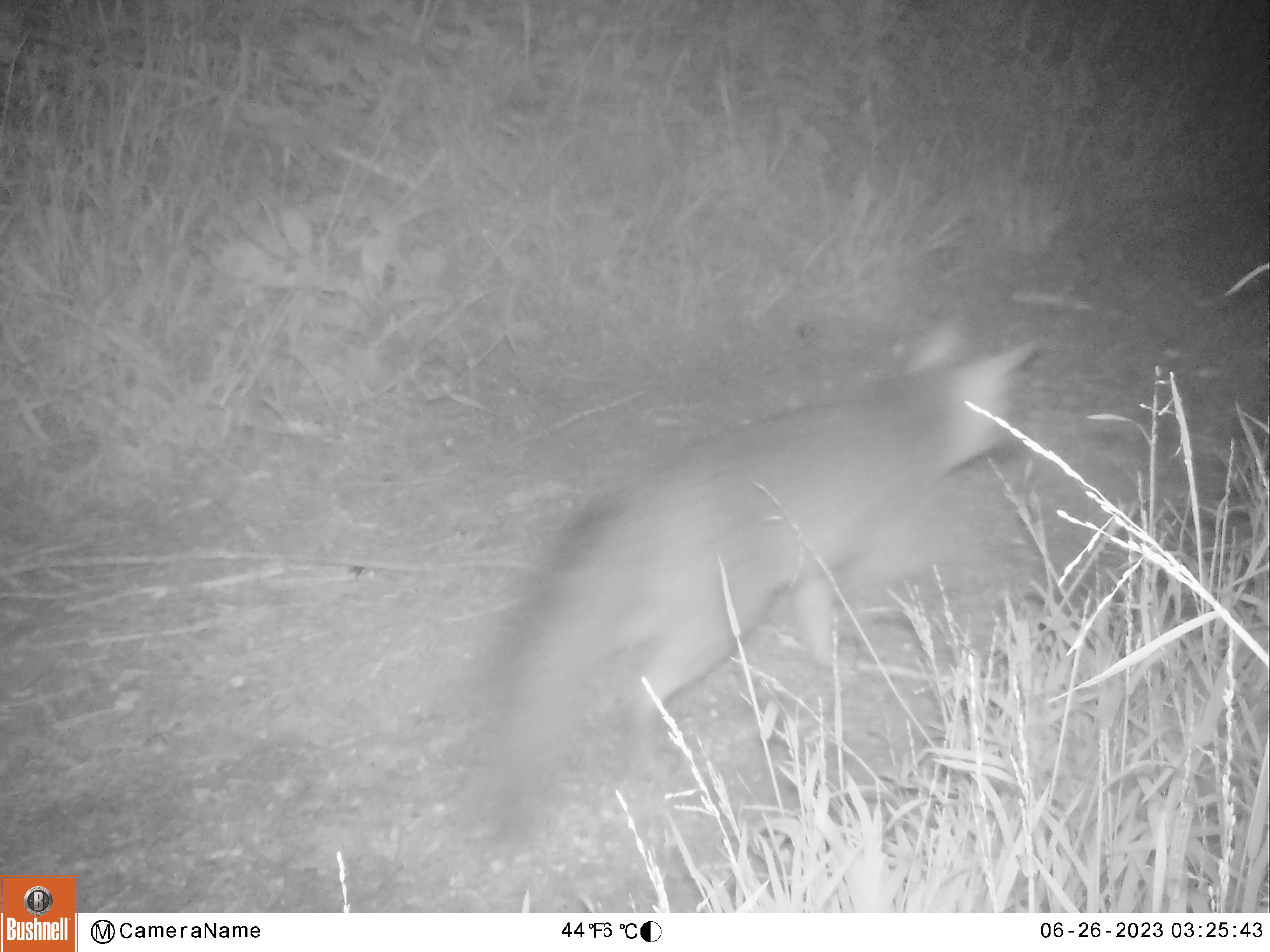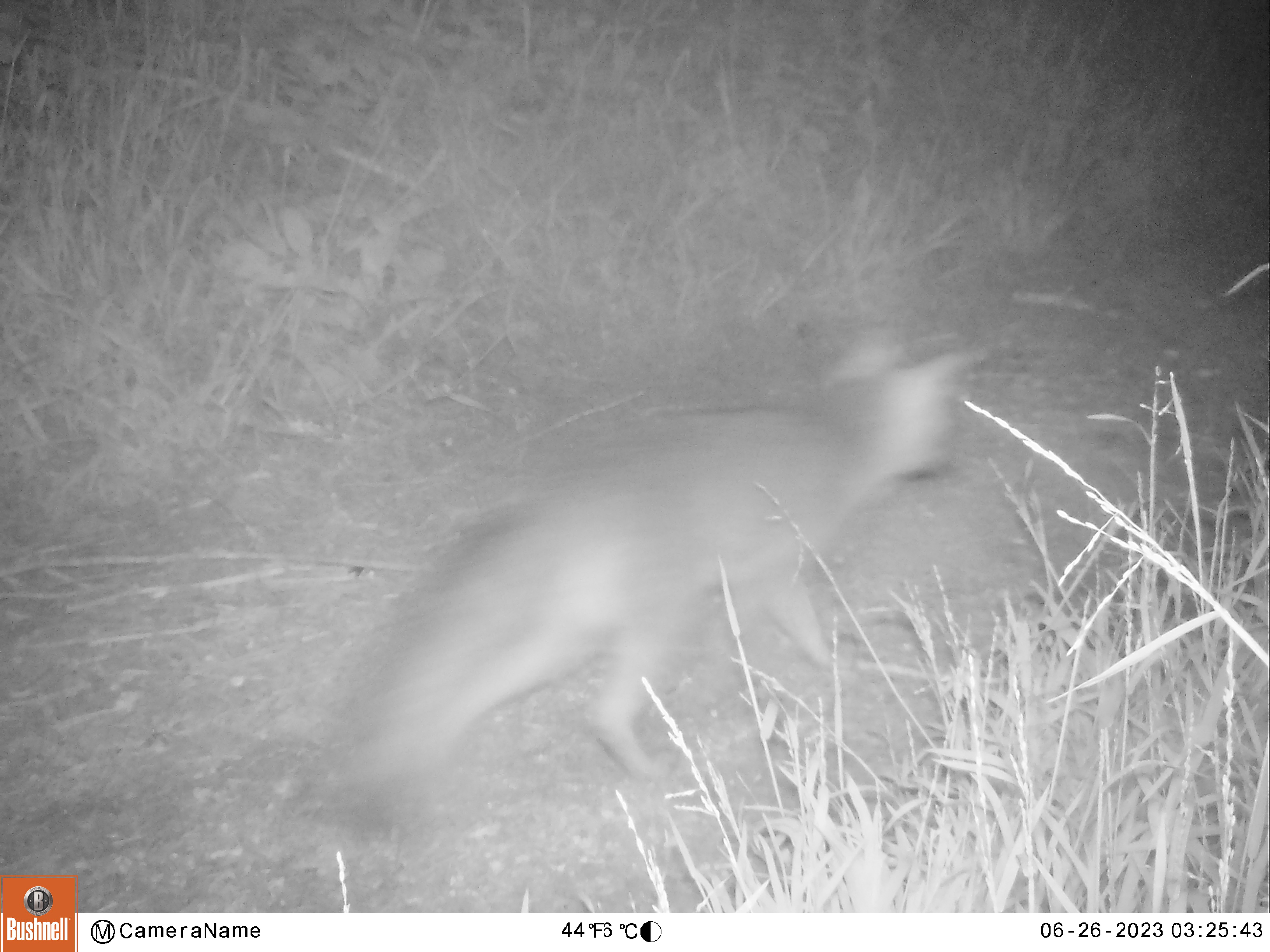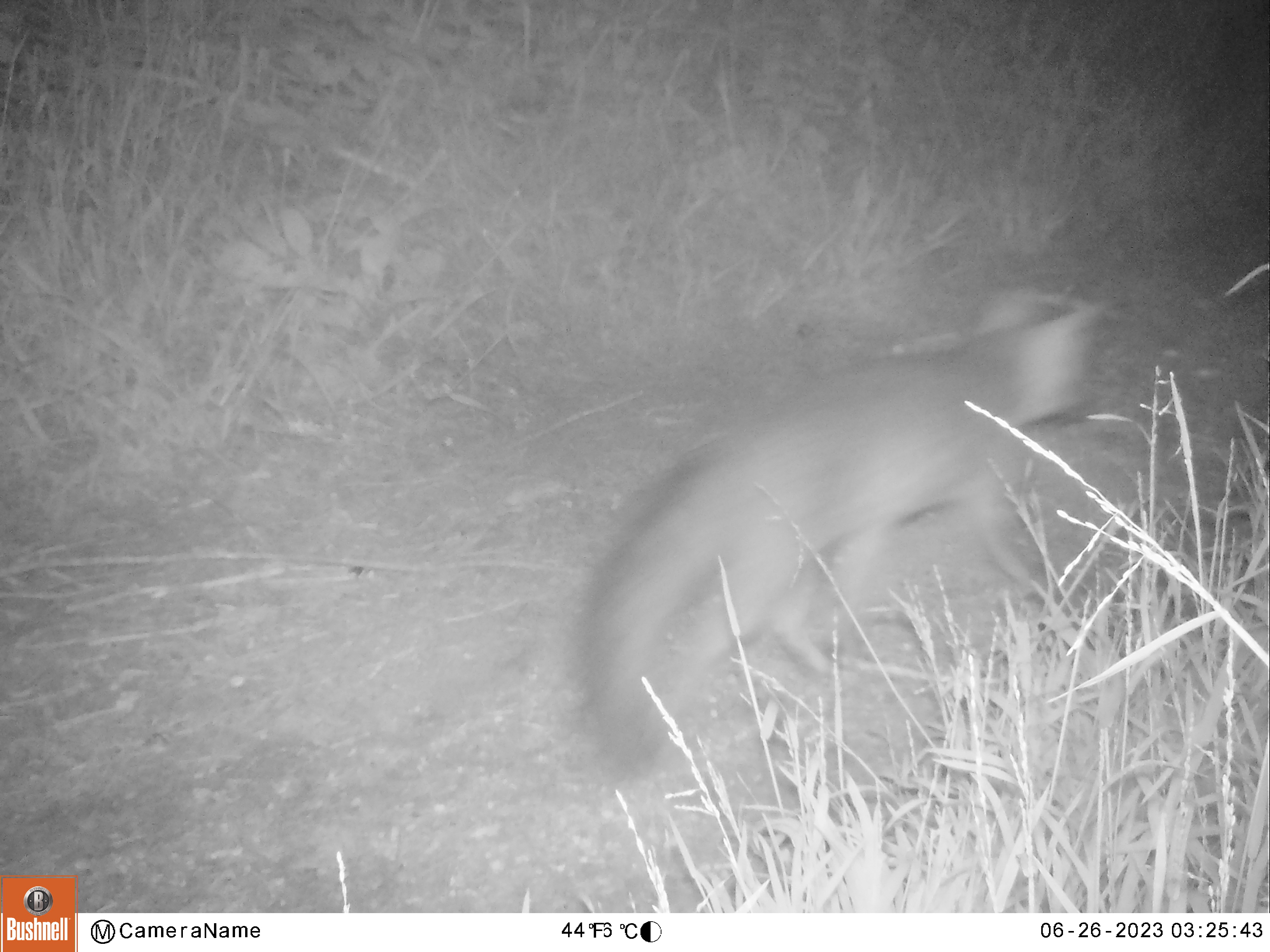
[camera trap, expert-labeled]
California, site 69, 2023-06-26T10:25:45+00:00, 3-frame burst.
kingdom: Animalia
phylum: Chordata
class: Mammalia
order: Carnivora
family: Canidae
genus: Urocyon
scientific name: Urocyon cinereoargenteus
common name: gray fox